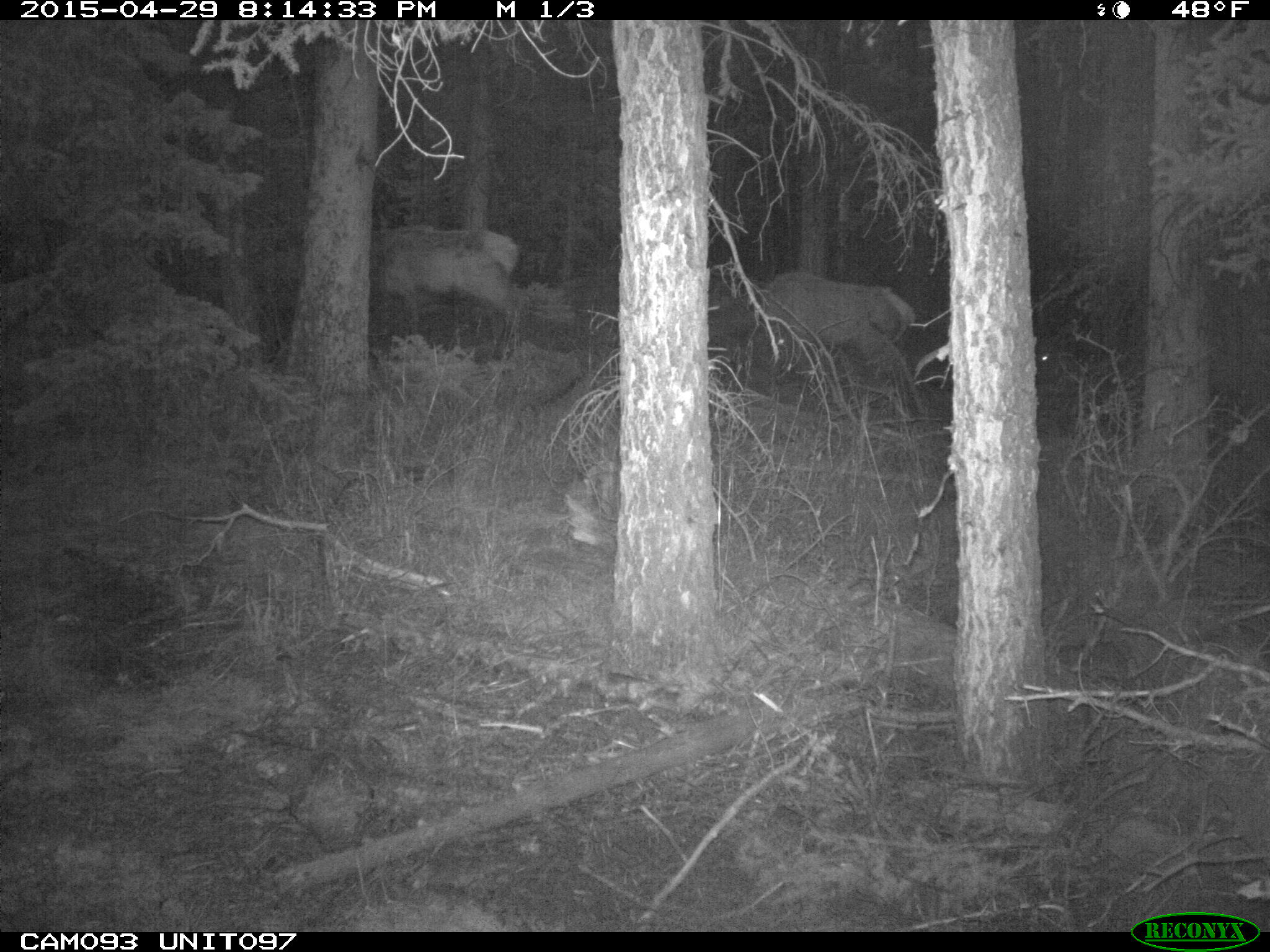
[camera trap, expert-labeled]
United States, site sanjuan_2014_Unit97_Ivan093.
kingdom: Animalia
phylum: Chordata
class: Mammalia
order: Artiodactyla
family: Cervidae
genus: Cervus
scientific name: Cervus elaphus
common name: red deer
Cervus elaphus (red deer).